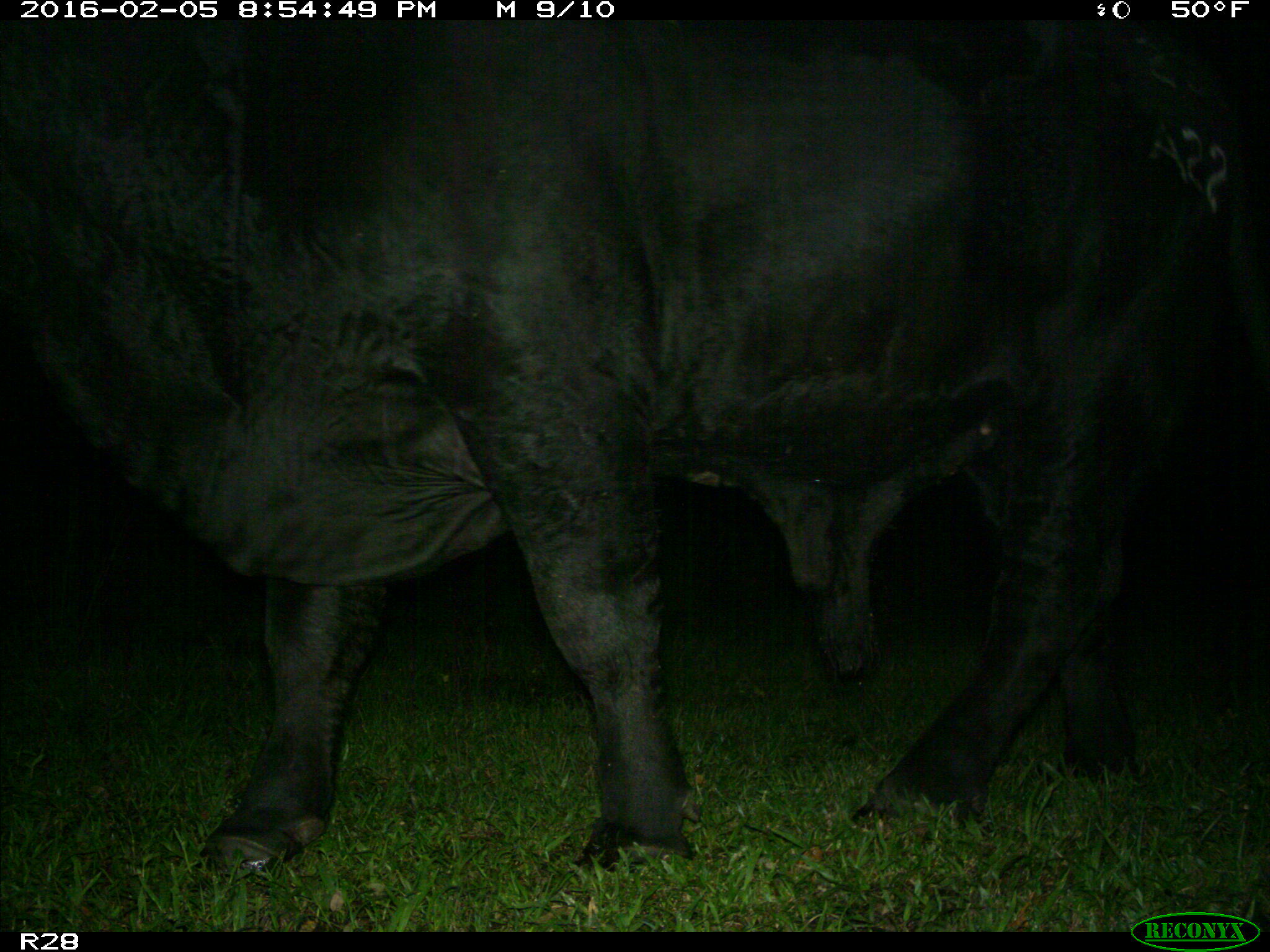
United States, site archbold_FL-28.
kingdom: Animalia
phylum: Chordata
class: Mammalia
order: Artiodactyla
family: Bovidae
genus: Bos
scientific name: Bos taurus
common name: domestic cow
Bos taurus (domestic cow).